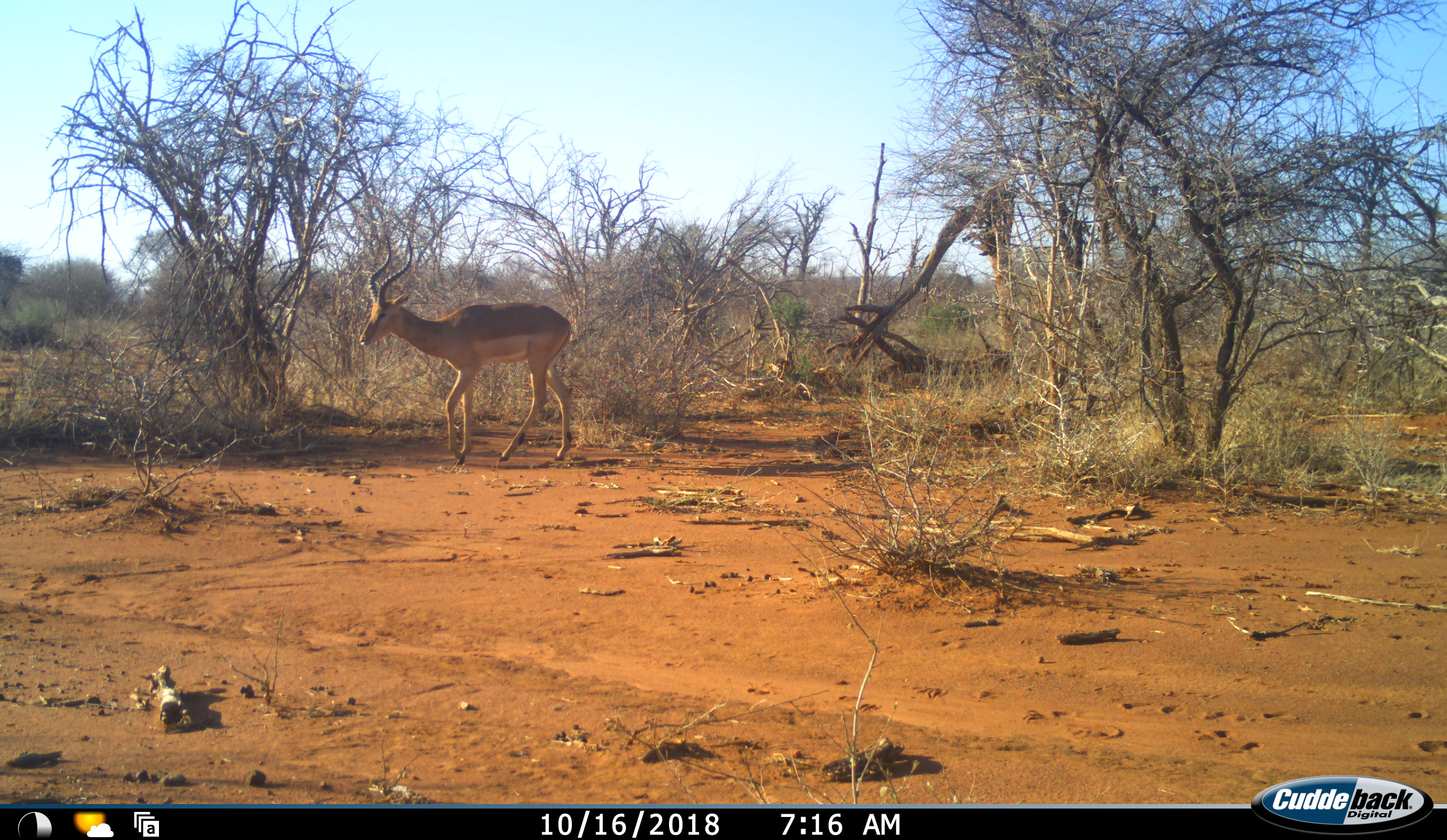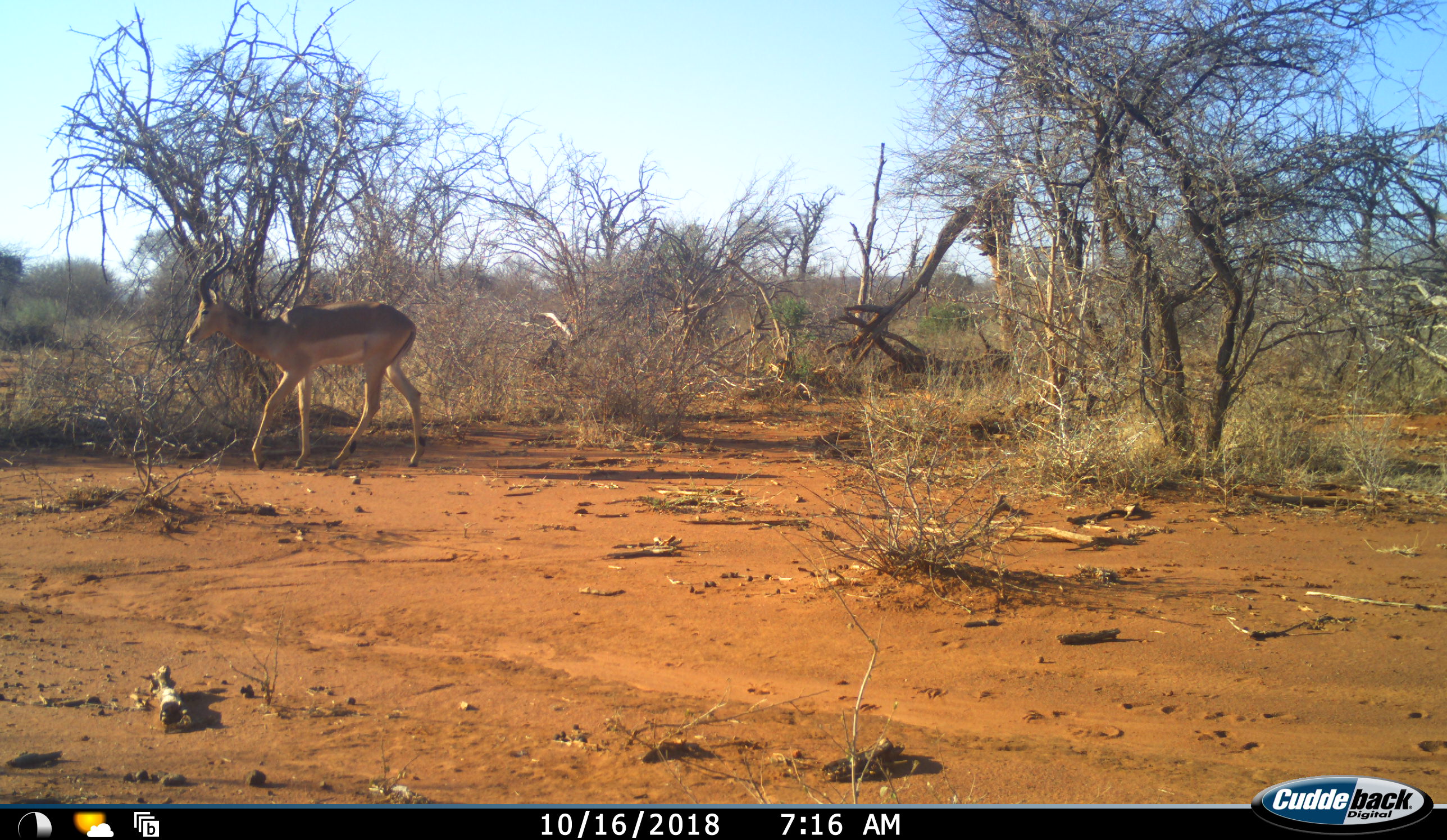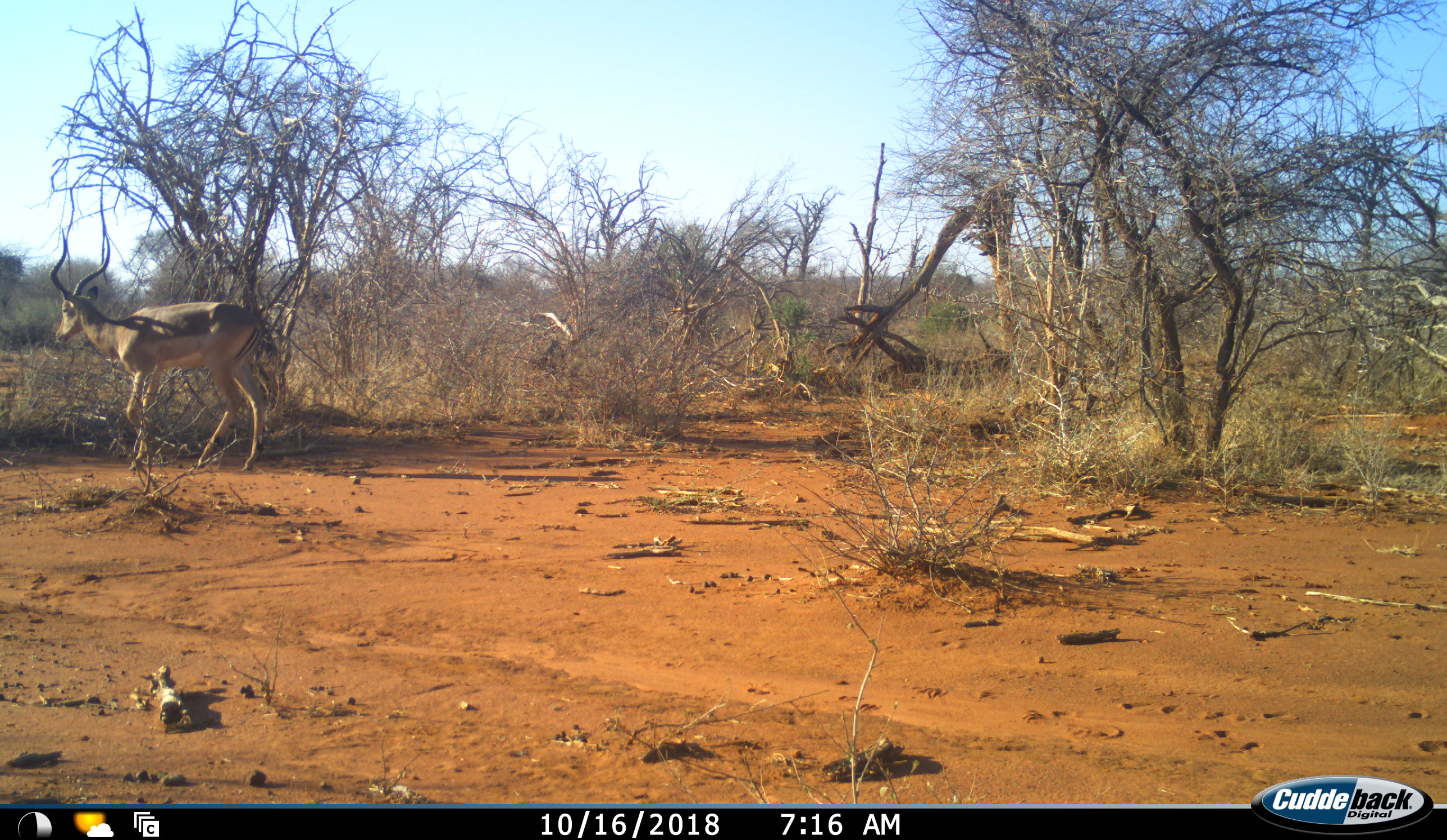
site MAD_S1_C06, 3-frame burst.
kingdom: Animalia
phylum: Chordata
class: Mammalia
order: Artiodactyla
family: Bovidae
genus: Aepyceros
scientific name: Aepyceros melampus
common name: impala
Impala (Aepyceros melampus), count 1. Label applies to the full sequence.